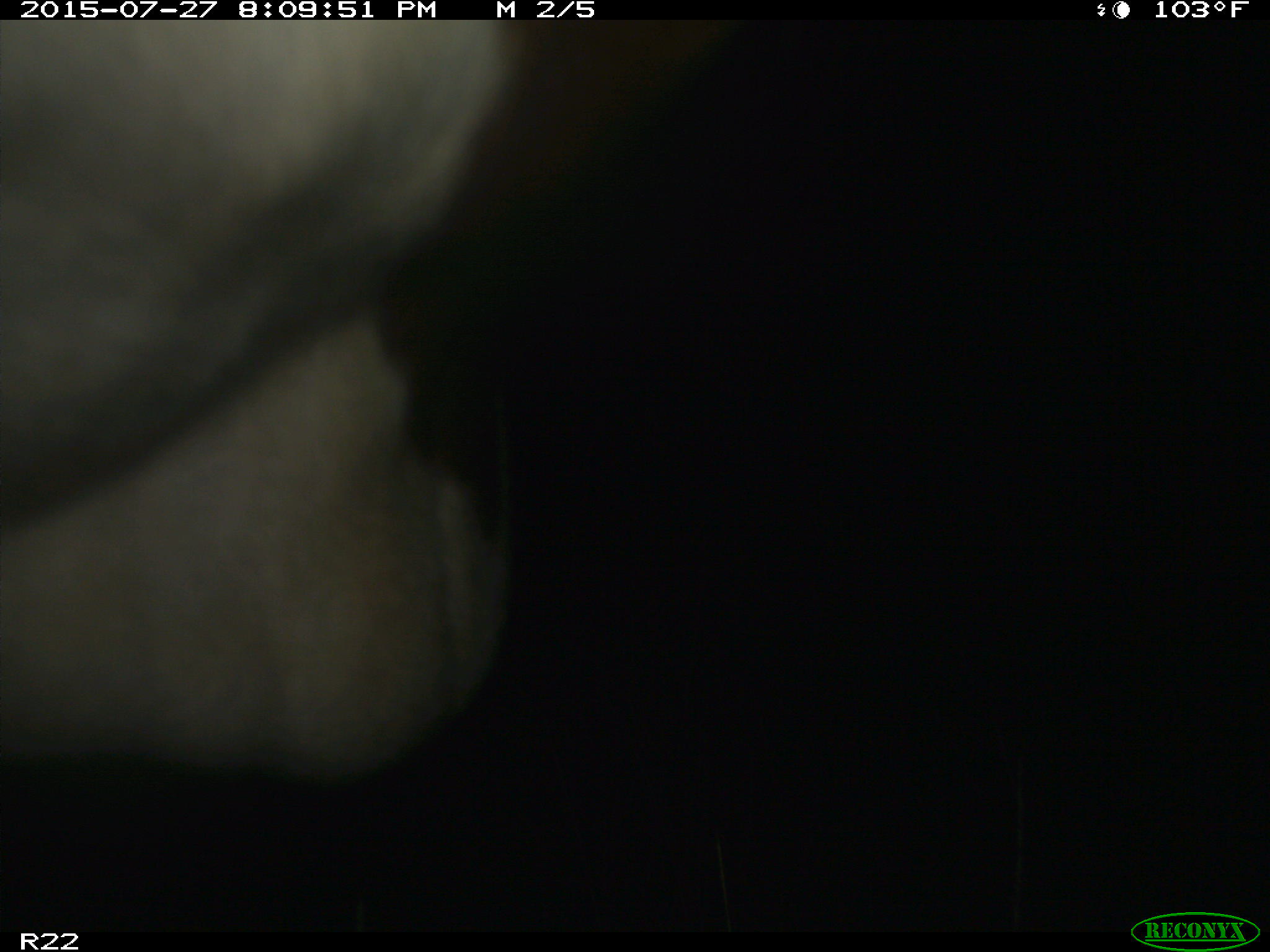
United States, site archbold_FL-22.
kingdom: Animalia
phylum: Chordata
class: Mammalia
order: Artiodactyla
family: Suidae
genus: Sus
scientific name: Sus scrofa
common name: wild boar